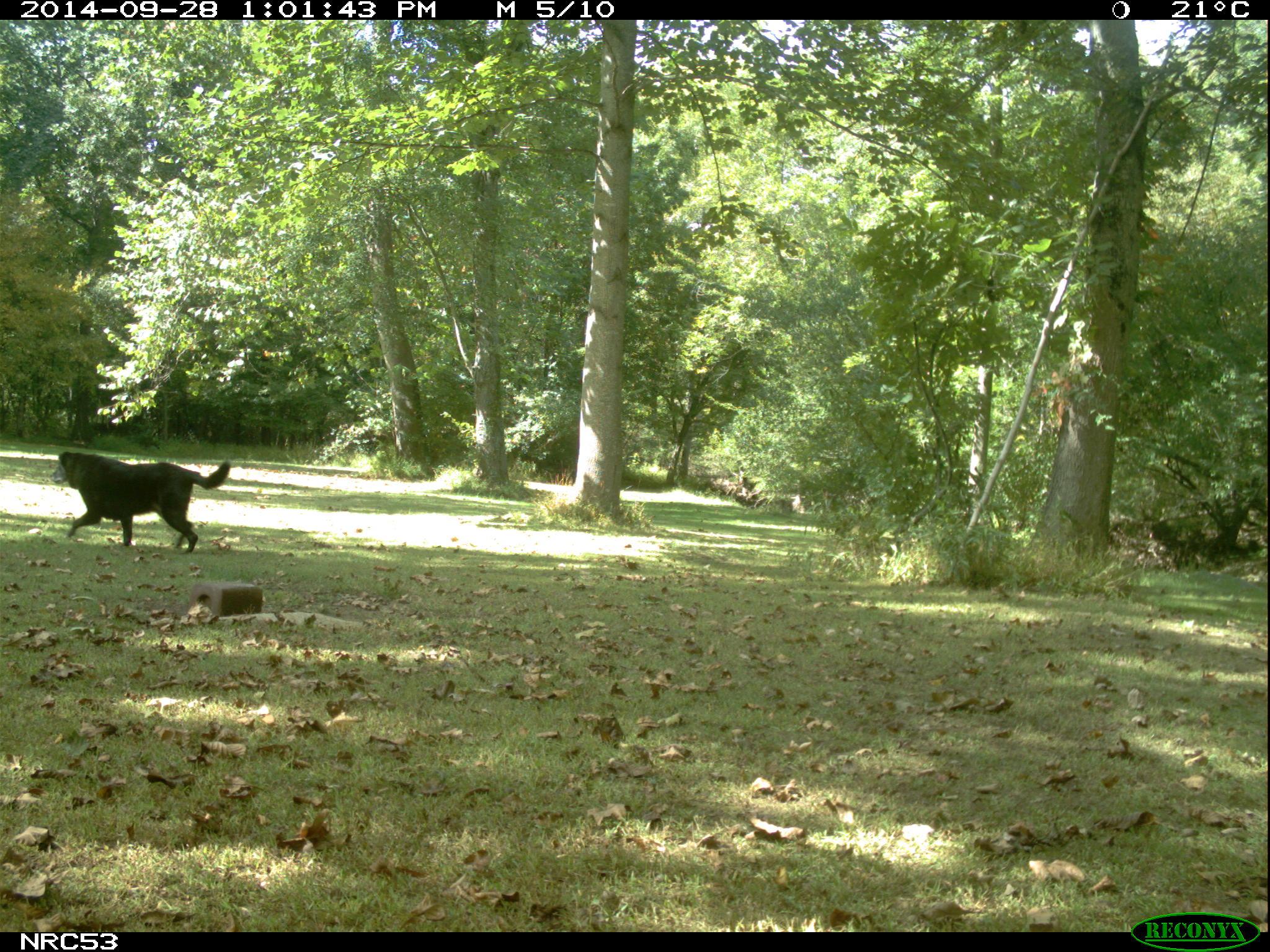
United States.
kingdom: Animalia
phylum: Chordata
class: Mammalia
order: Carnivora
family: Canidae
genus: Canis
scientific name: Canis familiaris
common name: domestic dog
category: Dog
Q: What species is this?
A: Dog (domestic dog) (Canis familiaris).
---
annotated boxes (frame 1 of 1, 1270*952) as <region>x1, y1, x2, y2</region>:
Dog: <region>49, 442, 236, 550</region>